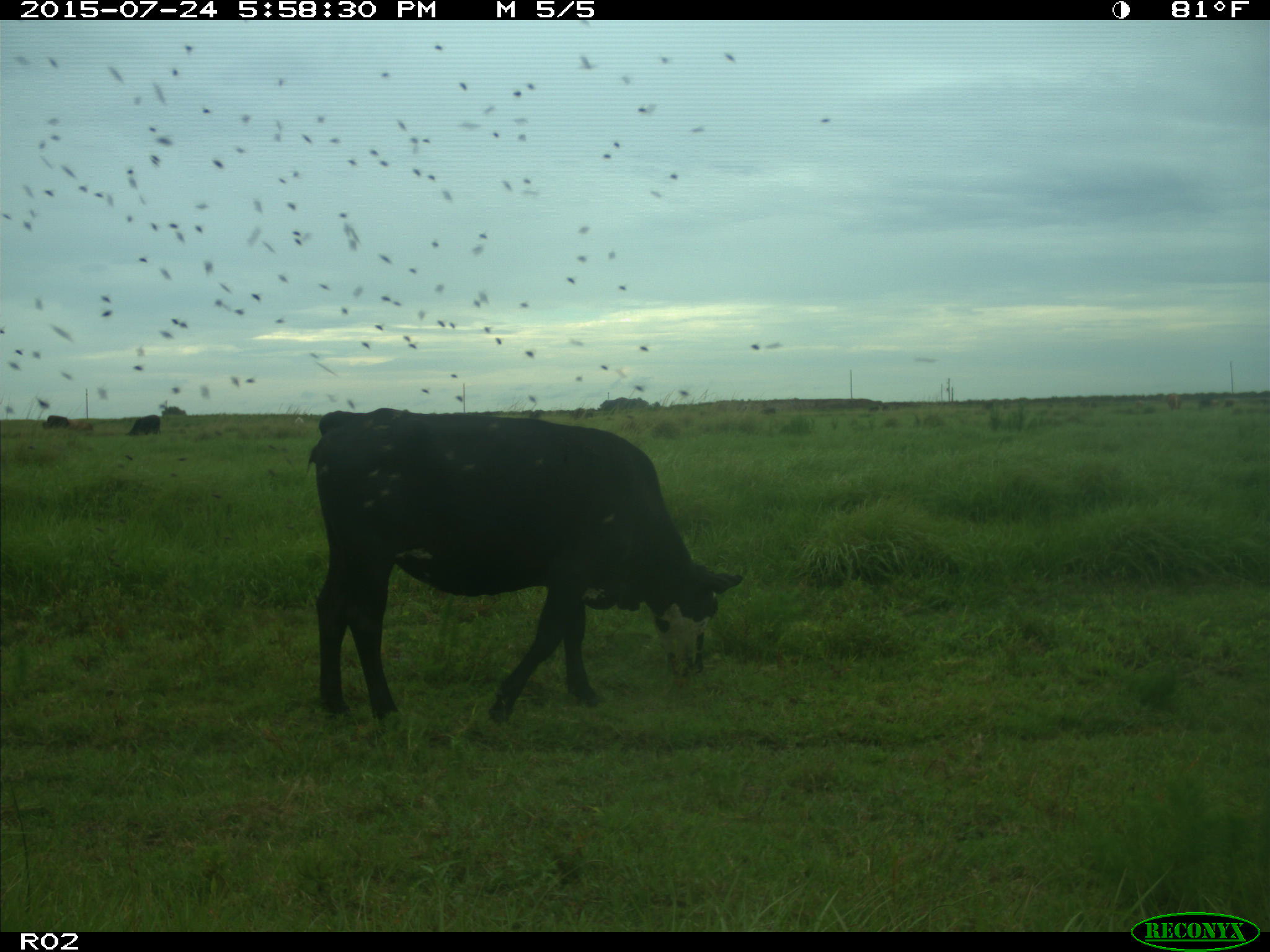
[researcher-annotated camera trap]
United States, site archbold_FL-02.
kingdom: Animalia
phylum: Chordata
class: Mammalia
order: Artiodactyla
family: Bovidae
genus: Bos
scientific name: Bos taurus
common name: domestic cow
Bos taurus (domestic cow).